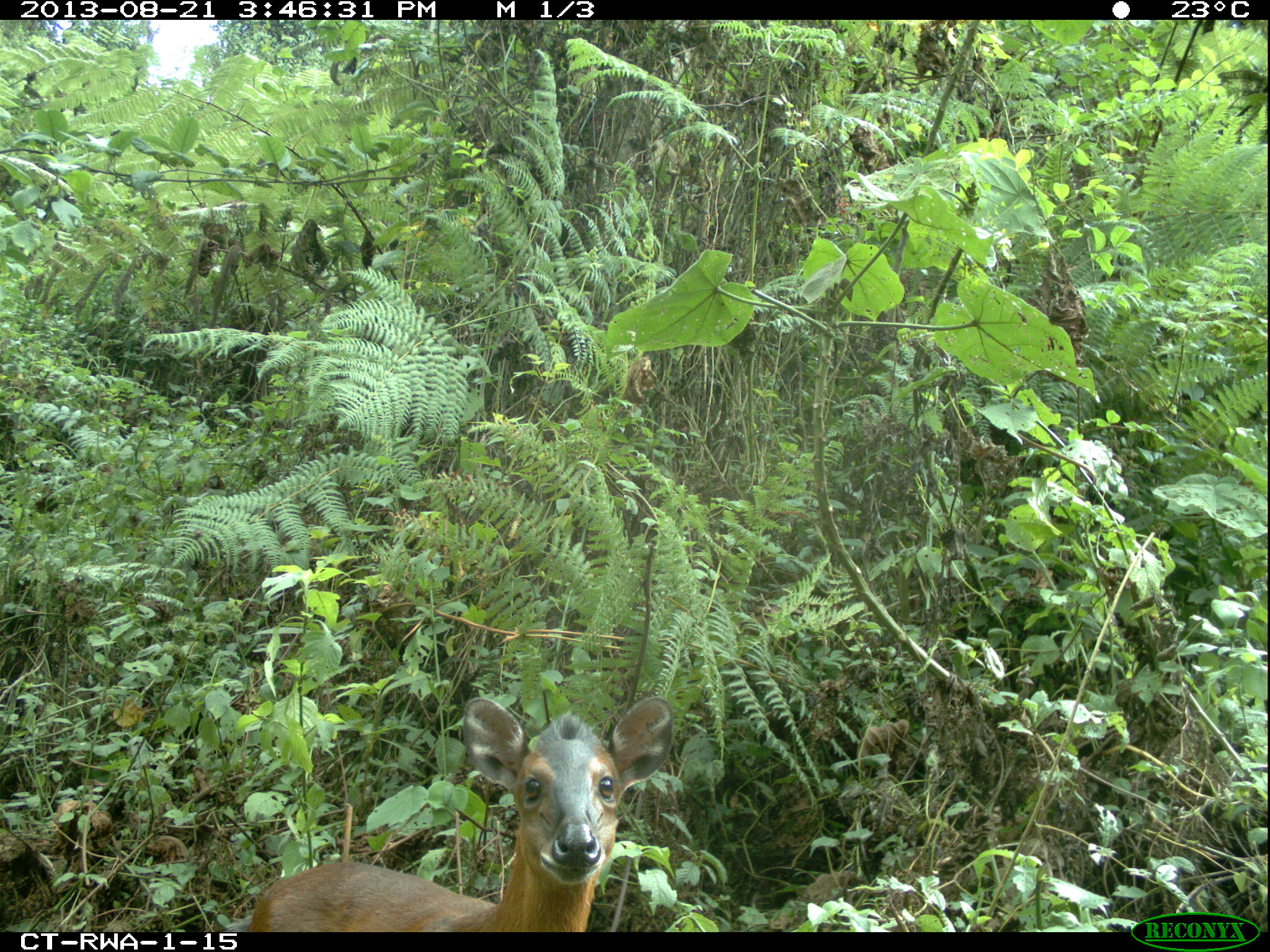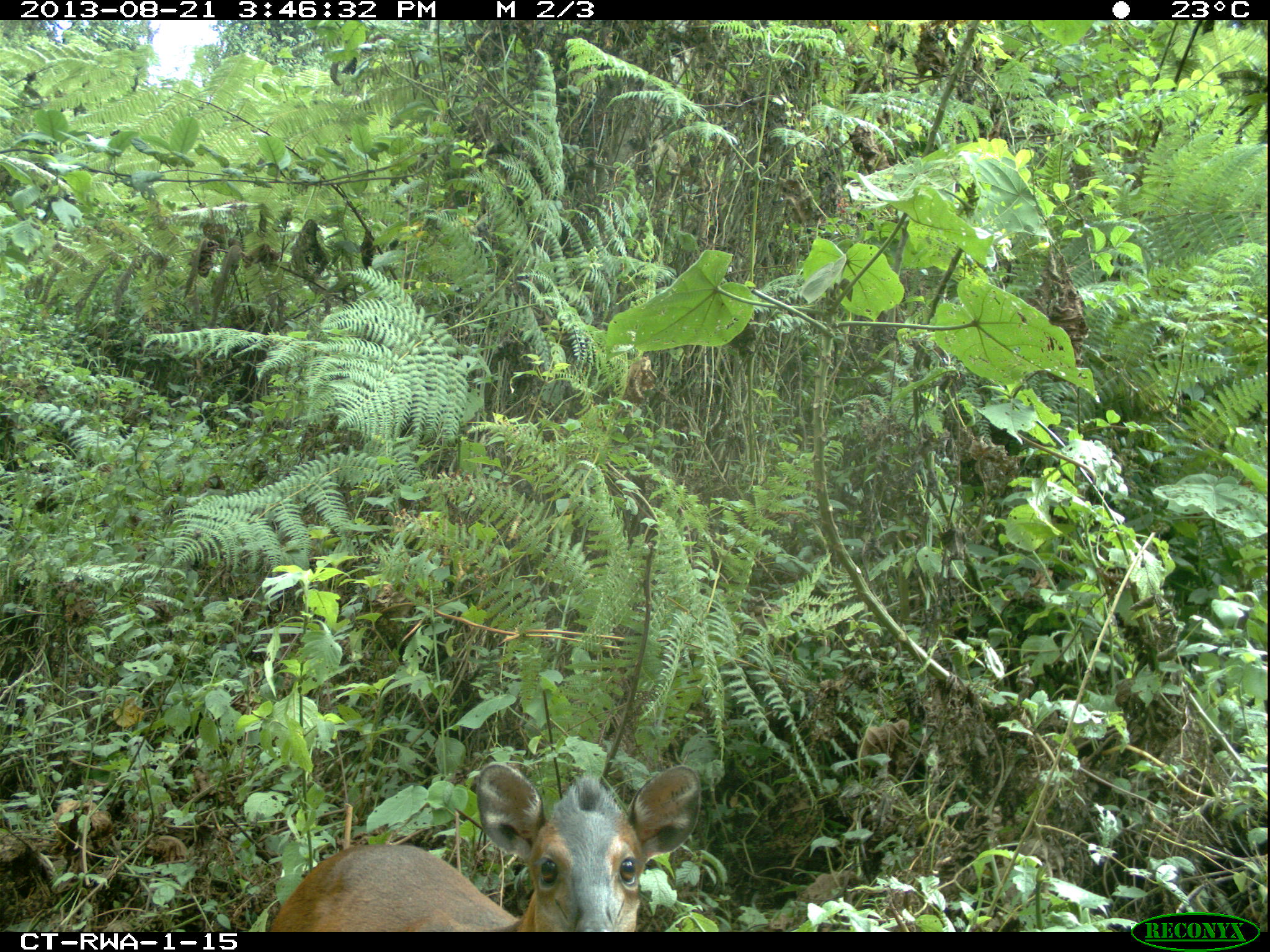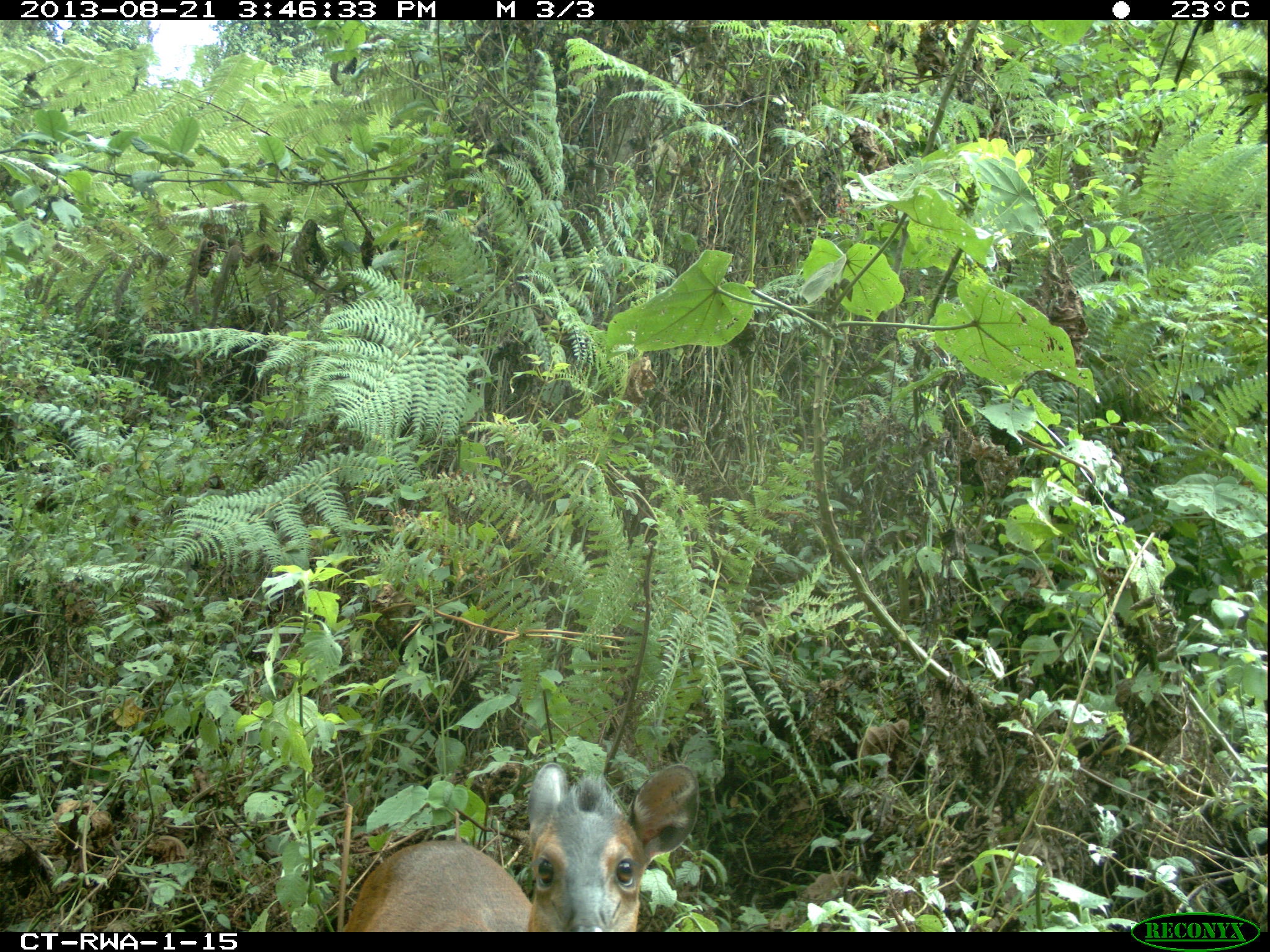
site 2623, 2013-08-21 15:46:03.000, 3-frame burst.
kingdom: Animalia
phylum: Chordata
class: Mammalia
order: Artiodactyla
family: Bovidae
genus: Cephalophus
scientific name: Cephalophus nigrifrons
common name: black-fronted duiker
Cephalophus nigrifrons (black-fronted duiker), count 1.